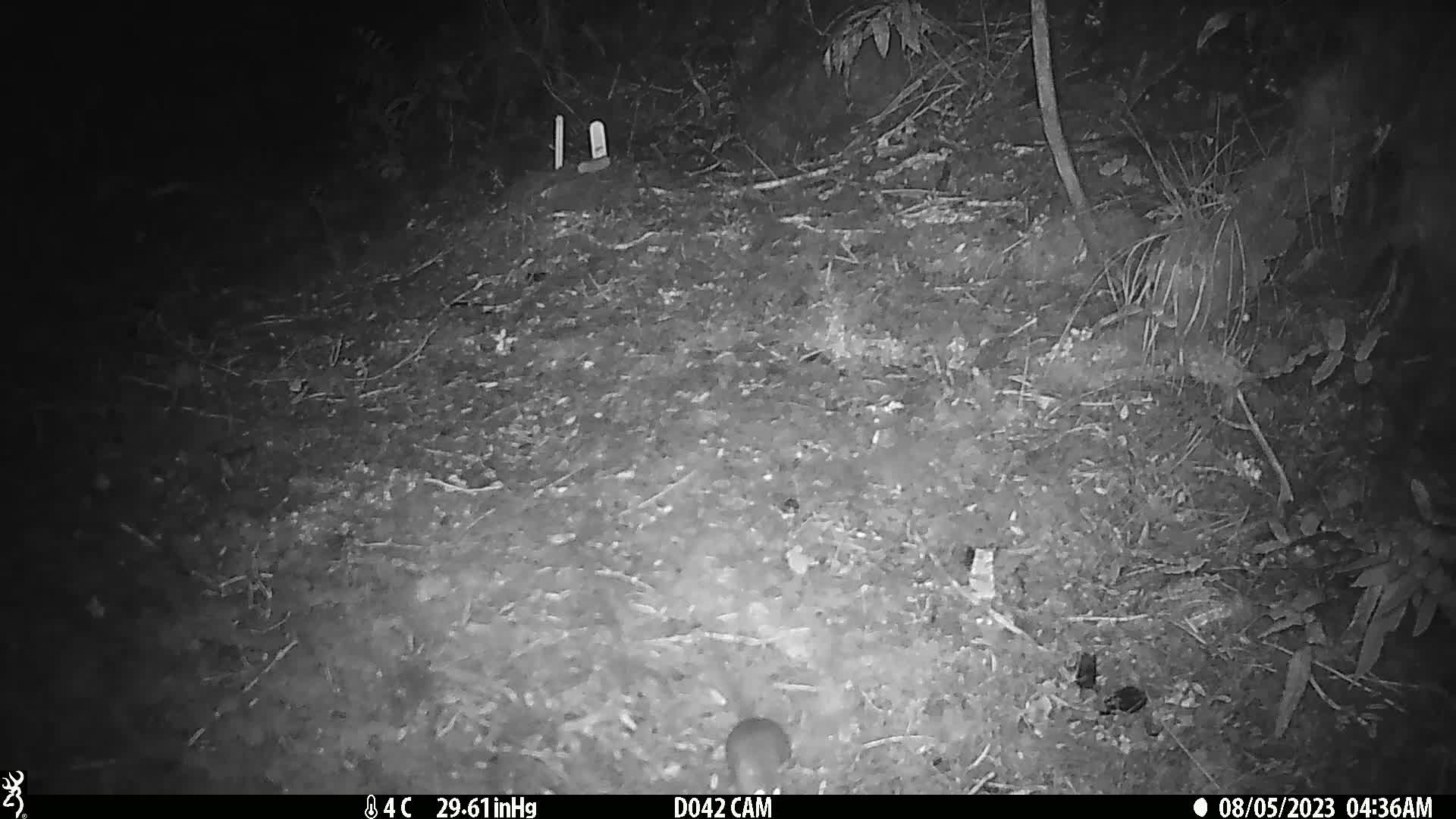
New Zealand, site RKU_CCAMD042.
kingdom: Animalia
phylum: Chordata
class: Mammalia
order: Rodentia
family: Muridae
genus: Rattus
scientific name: Rattus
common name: rat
Rat (Rattus).